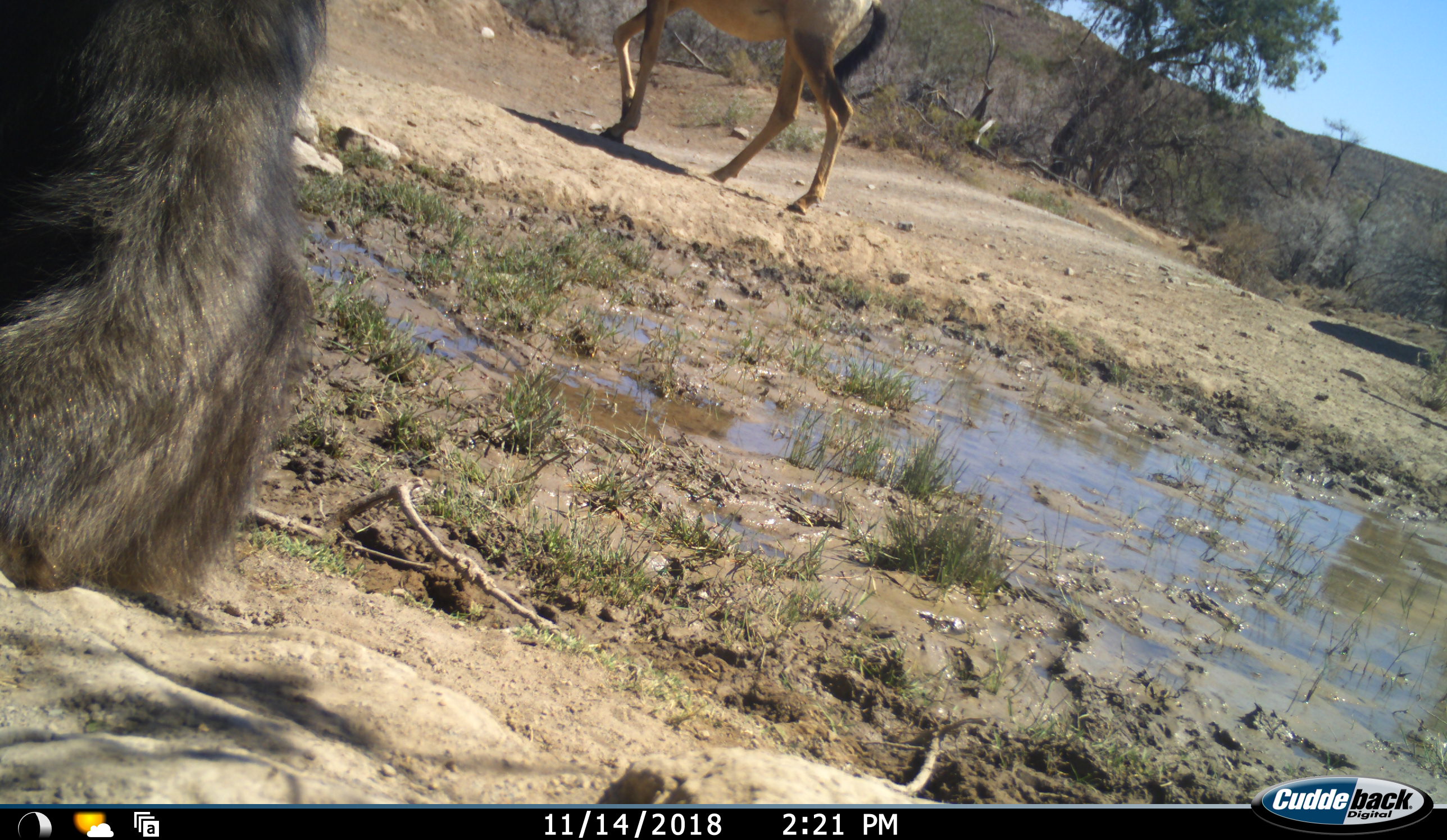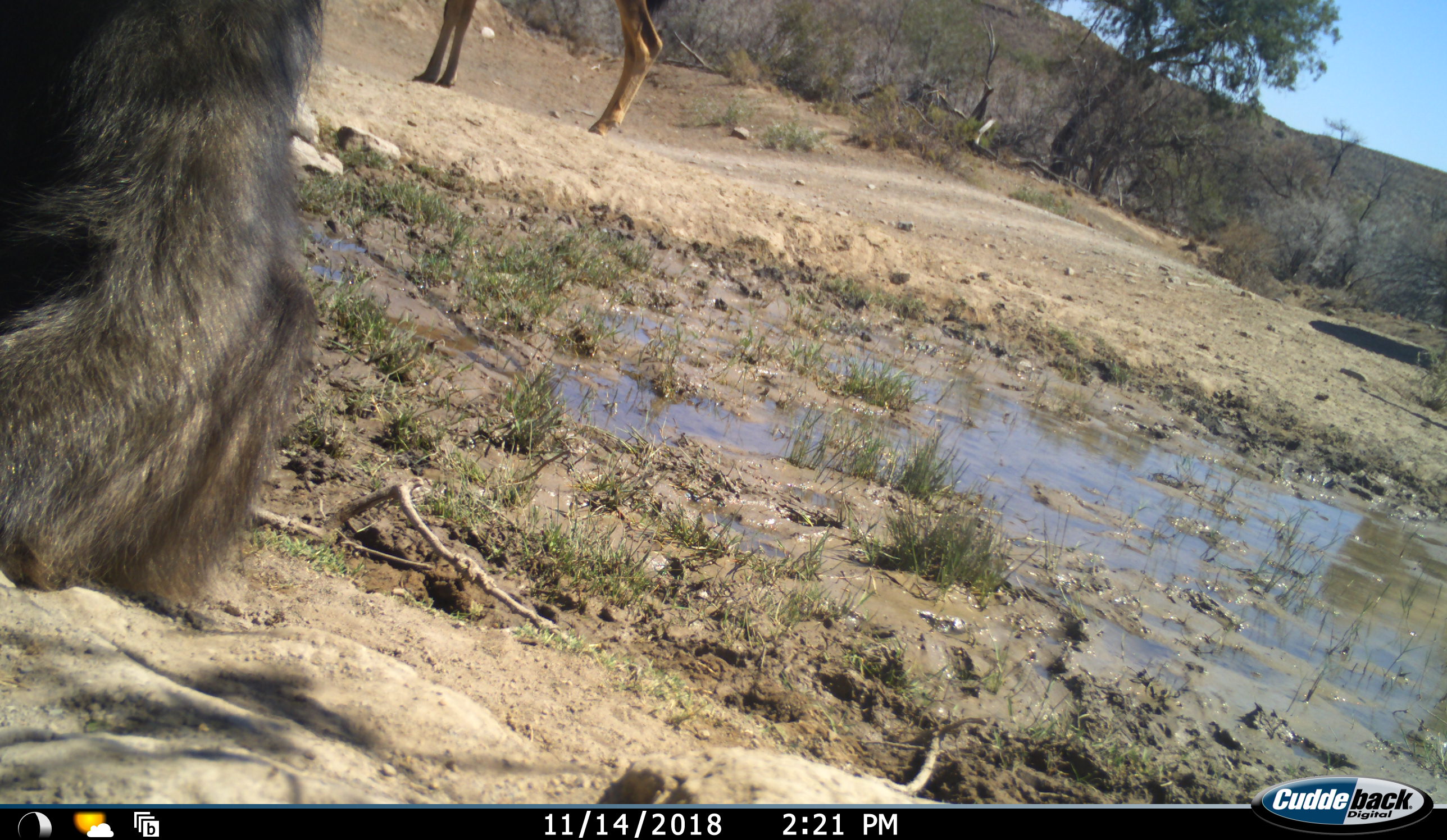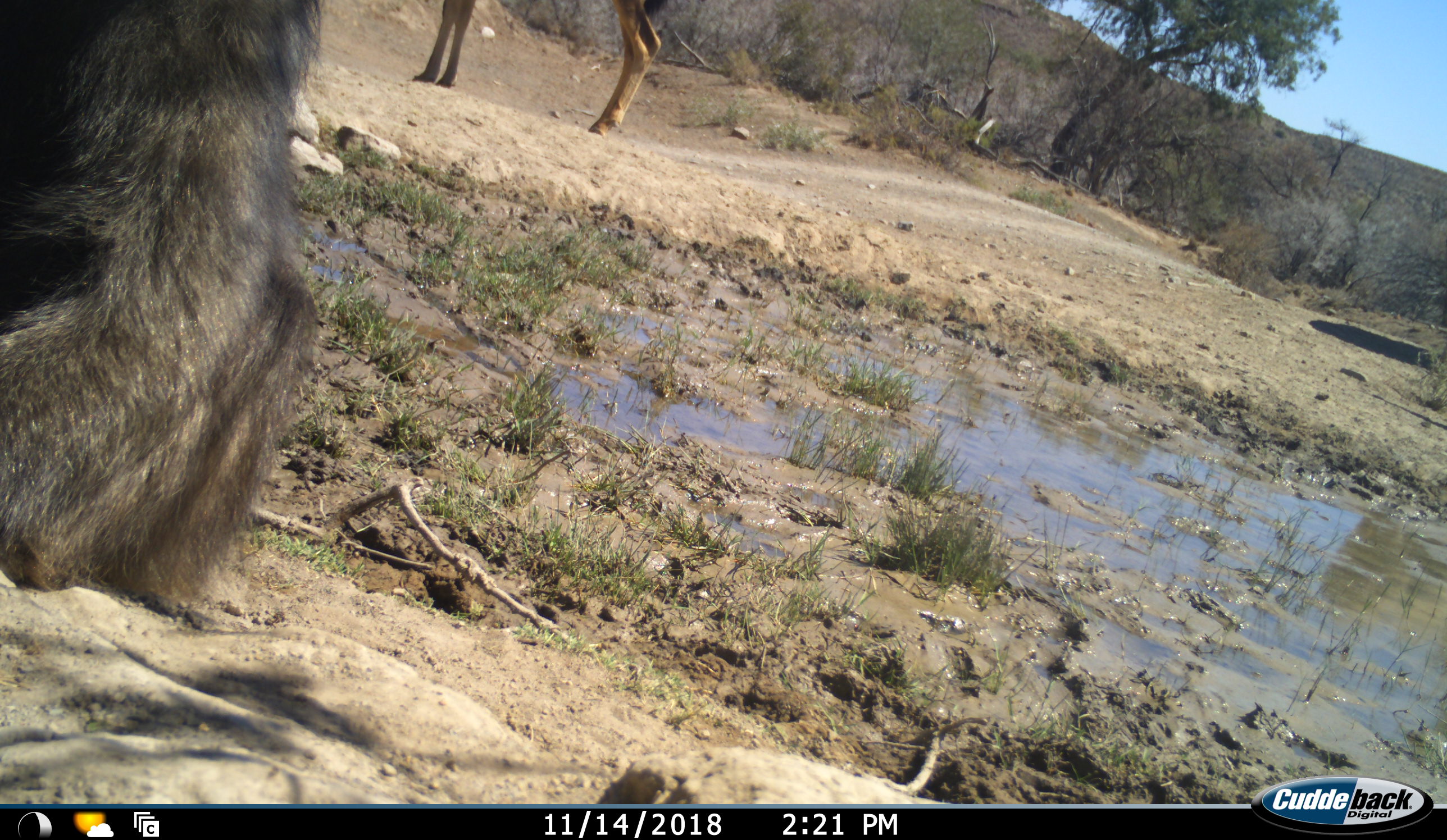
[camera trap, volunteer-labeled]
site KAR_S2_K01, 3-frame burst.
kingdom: Animalia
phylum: Chordata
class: Mammalia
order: Primates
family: Cercopithecidae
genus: Papio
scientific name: Papio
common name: baboon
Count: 1.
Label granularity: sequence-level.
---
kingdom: Animalia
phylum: Chordata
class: Mammalia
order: Artiodactyla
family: Bovidae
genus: Alcelaphus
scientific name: Alcelaphus buselaphus caama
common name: red hartebeest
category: hartebeestred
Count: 1.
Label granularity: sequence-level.